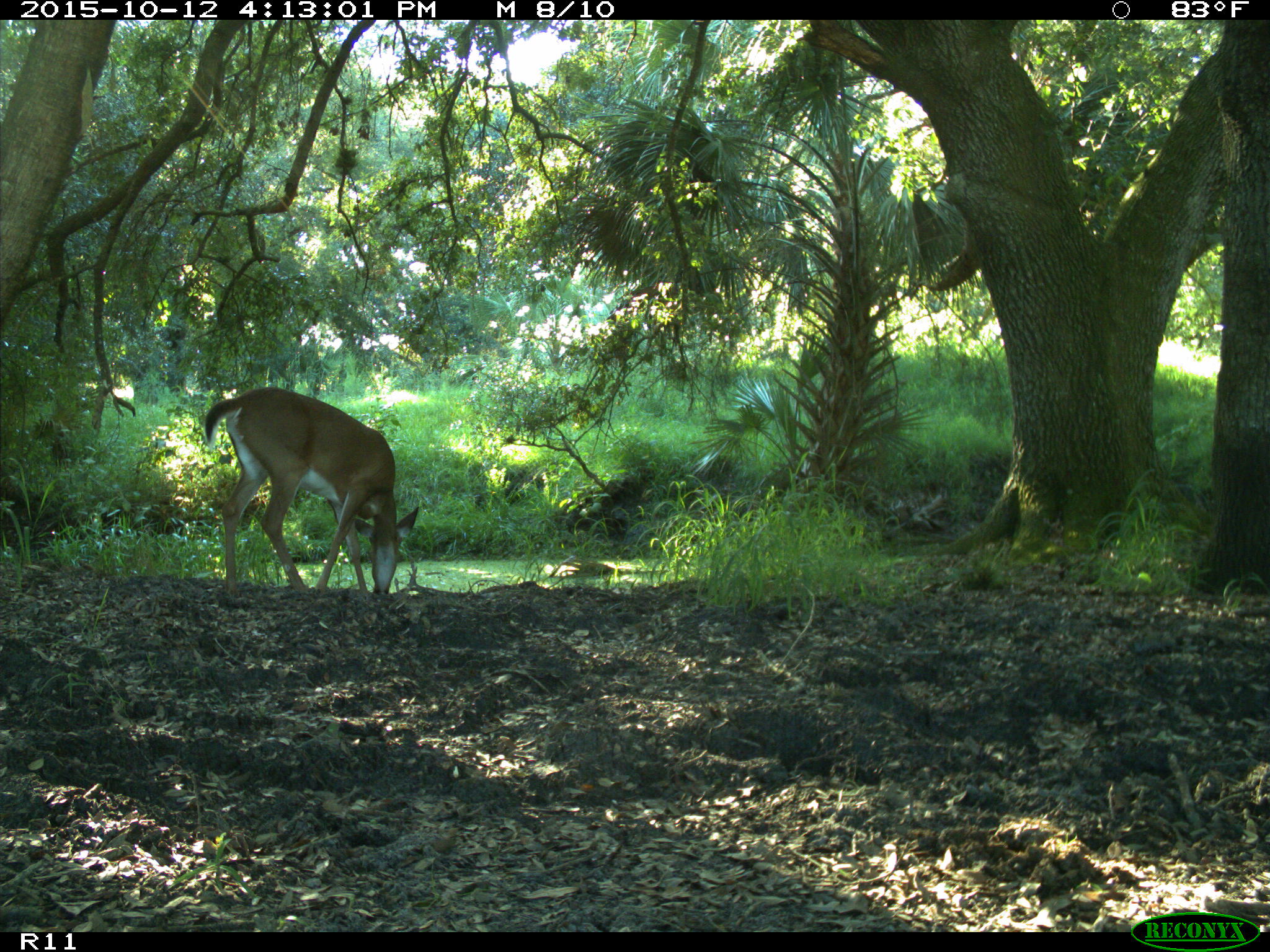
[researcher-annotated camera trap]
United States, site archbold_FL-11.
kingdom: Animalia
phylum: Chordata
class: Mammalia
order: Artiodactyla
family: Cervidae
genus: Odocoileus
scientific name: Odocoileus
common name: deer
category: unidentified deer